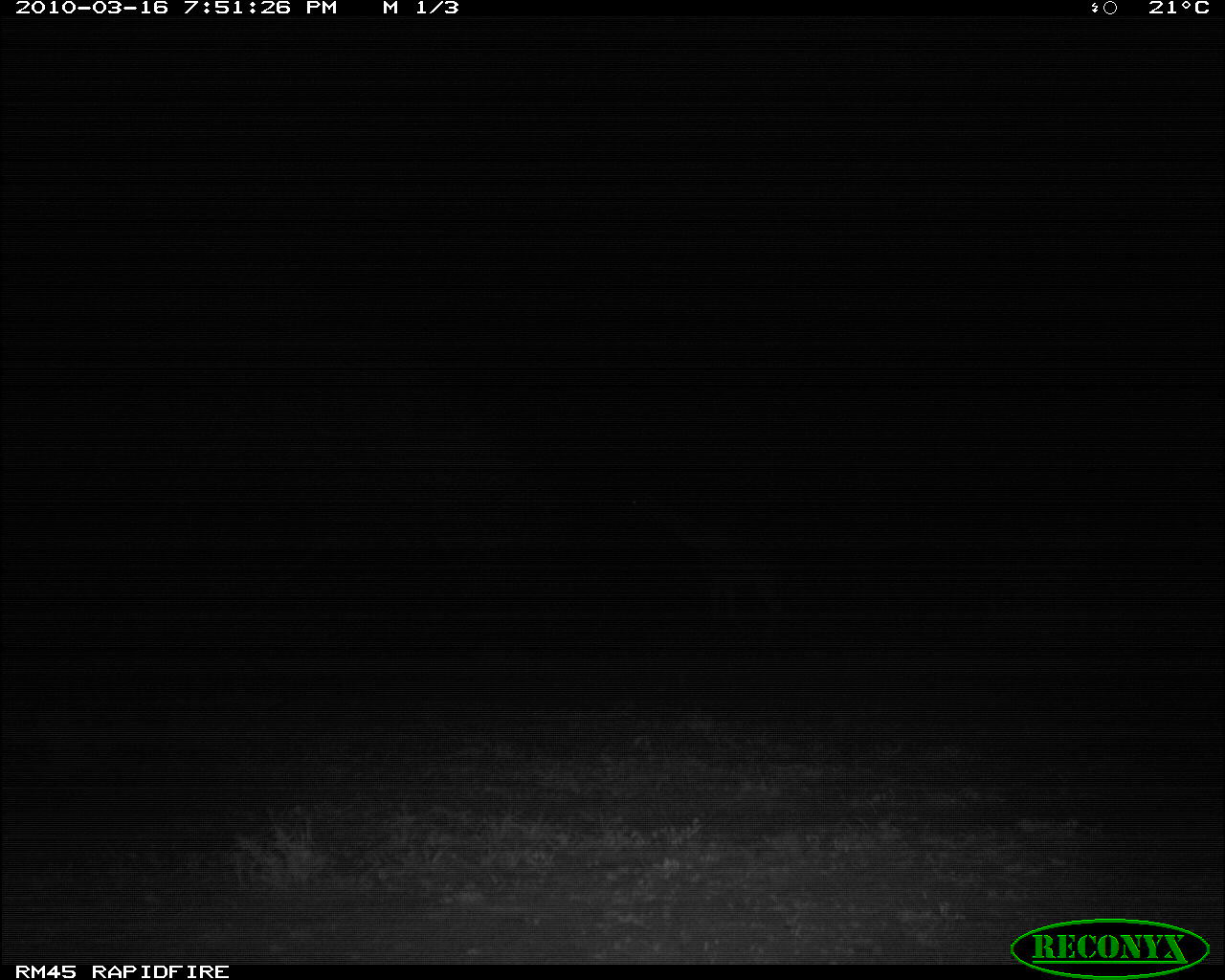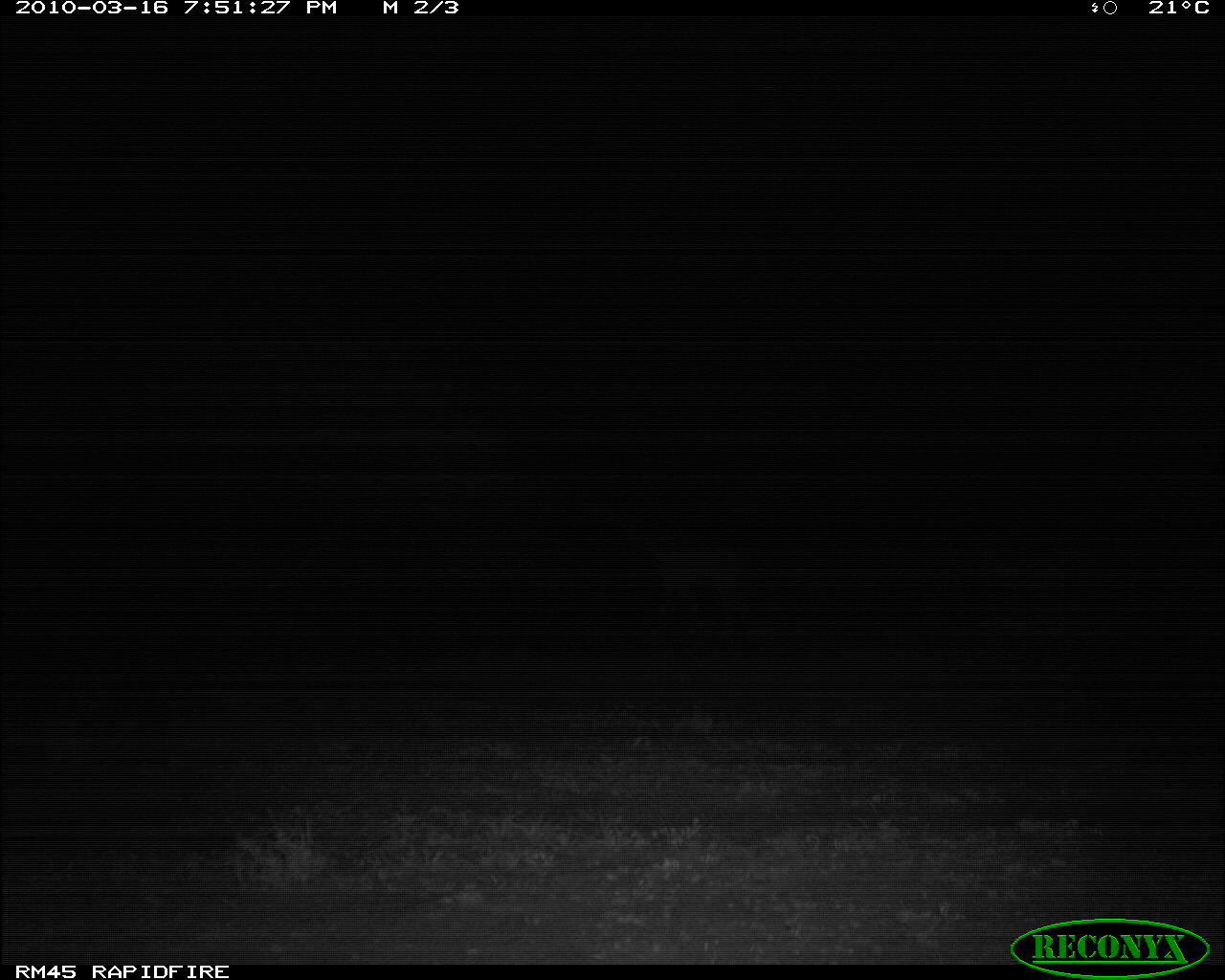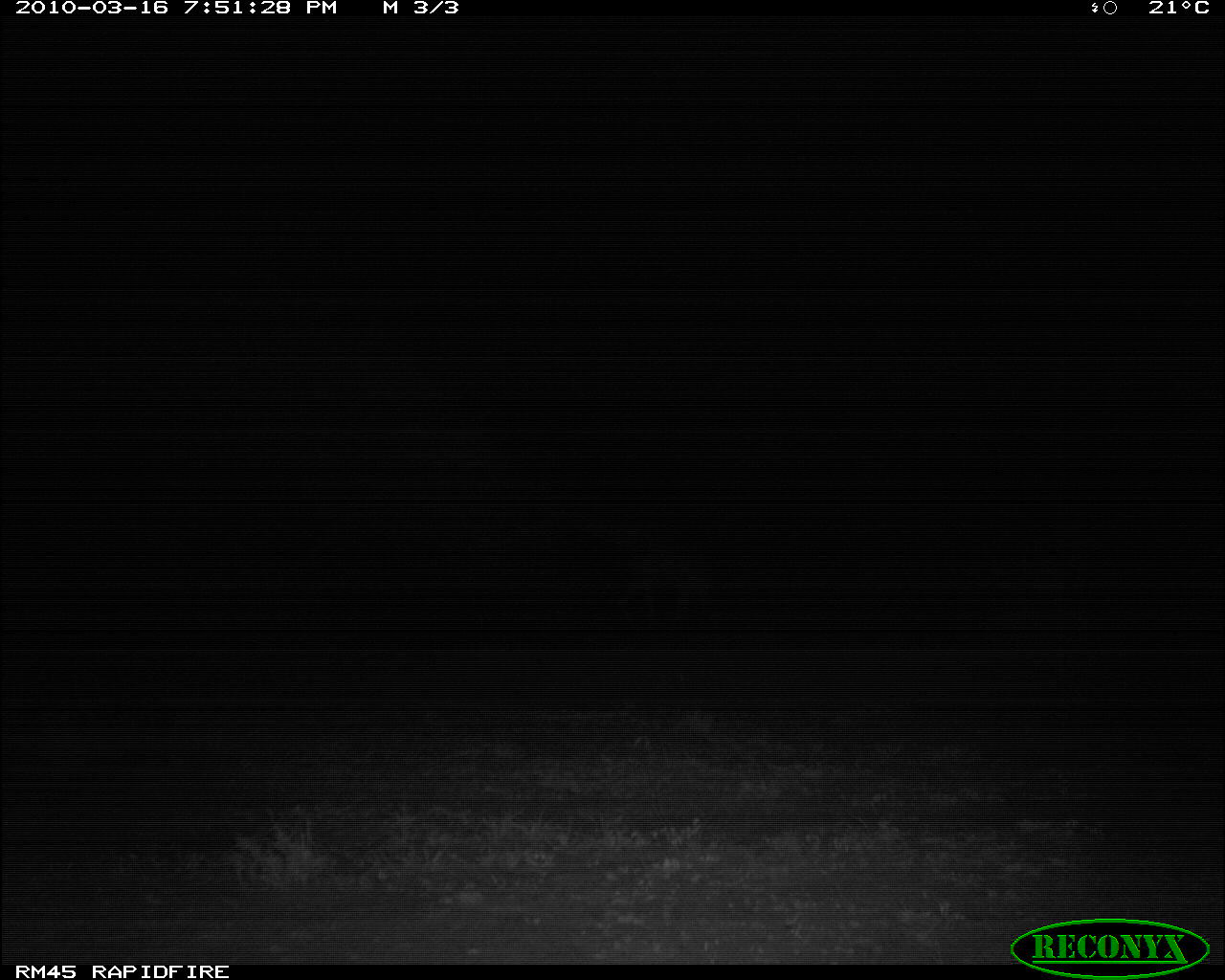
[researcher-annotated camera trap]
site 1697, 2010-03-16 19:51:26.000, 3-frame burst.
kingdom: Animalia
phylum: Chordata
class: Mammalia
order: Artiodactyla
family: Giraffidae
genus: Giraffa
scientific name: Giraffa camelopardalis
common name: giraffe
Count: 1.